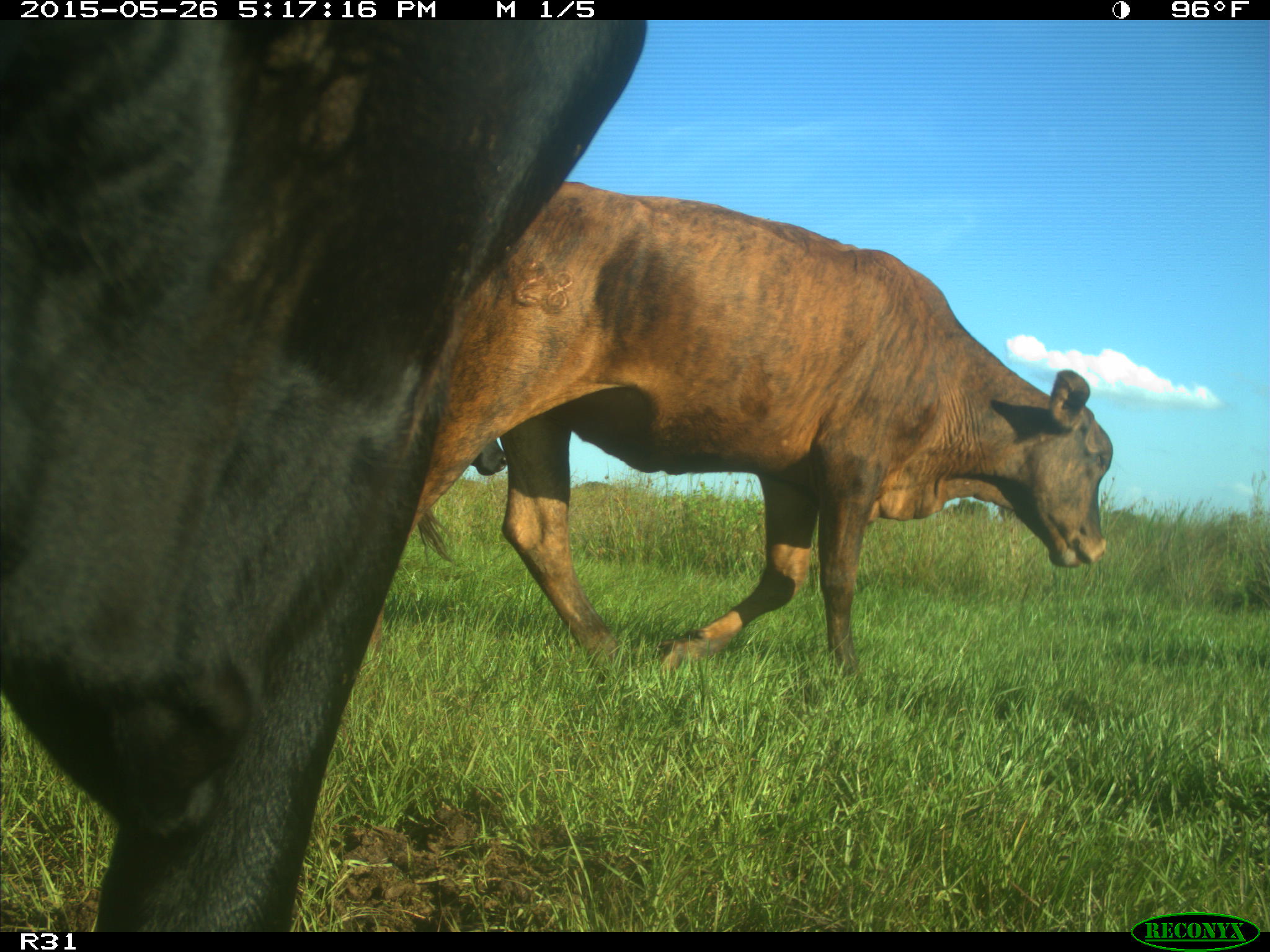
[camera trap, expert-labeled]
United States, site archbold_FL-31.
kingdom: Animalia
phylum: Chordata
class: Mammalia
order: Artiodactyla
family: Bovidae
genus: Bos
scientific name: Bos taurus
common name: domestic cow